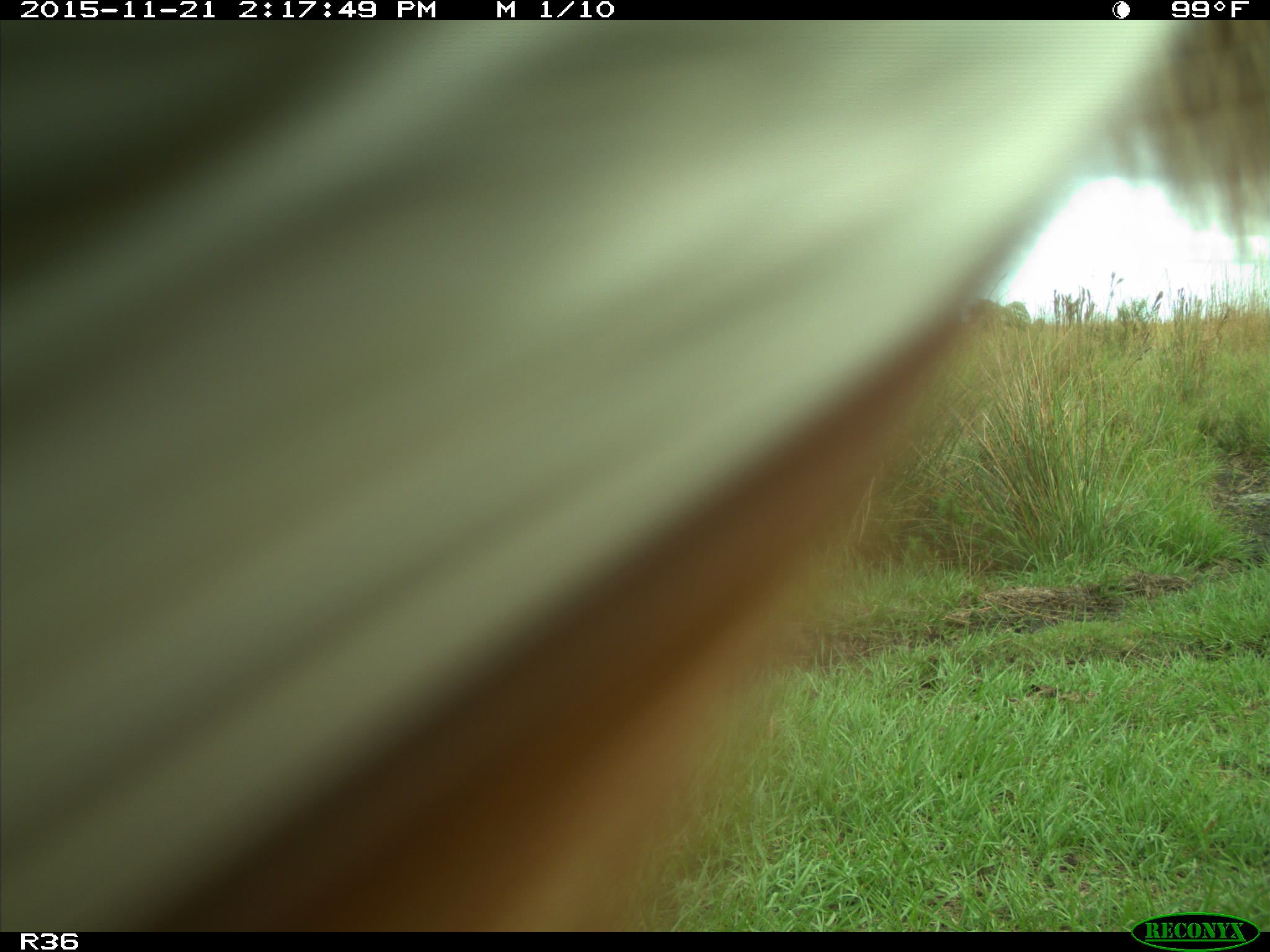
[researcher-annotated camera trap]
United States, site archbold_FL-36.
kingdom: Animalia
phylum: Chordata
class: Mammalia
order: Artiodactyla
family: Bovidae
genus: Bos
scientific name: Bos taurus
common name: domestic cow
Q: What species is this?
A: Bos taurus (domestic cow).